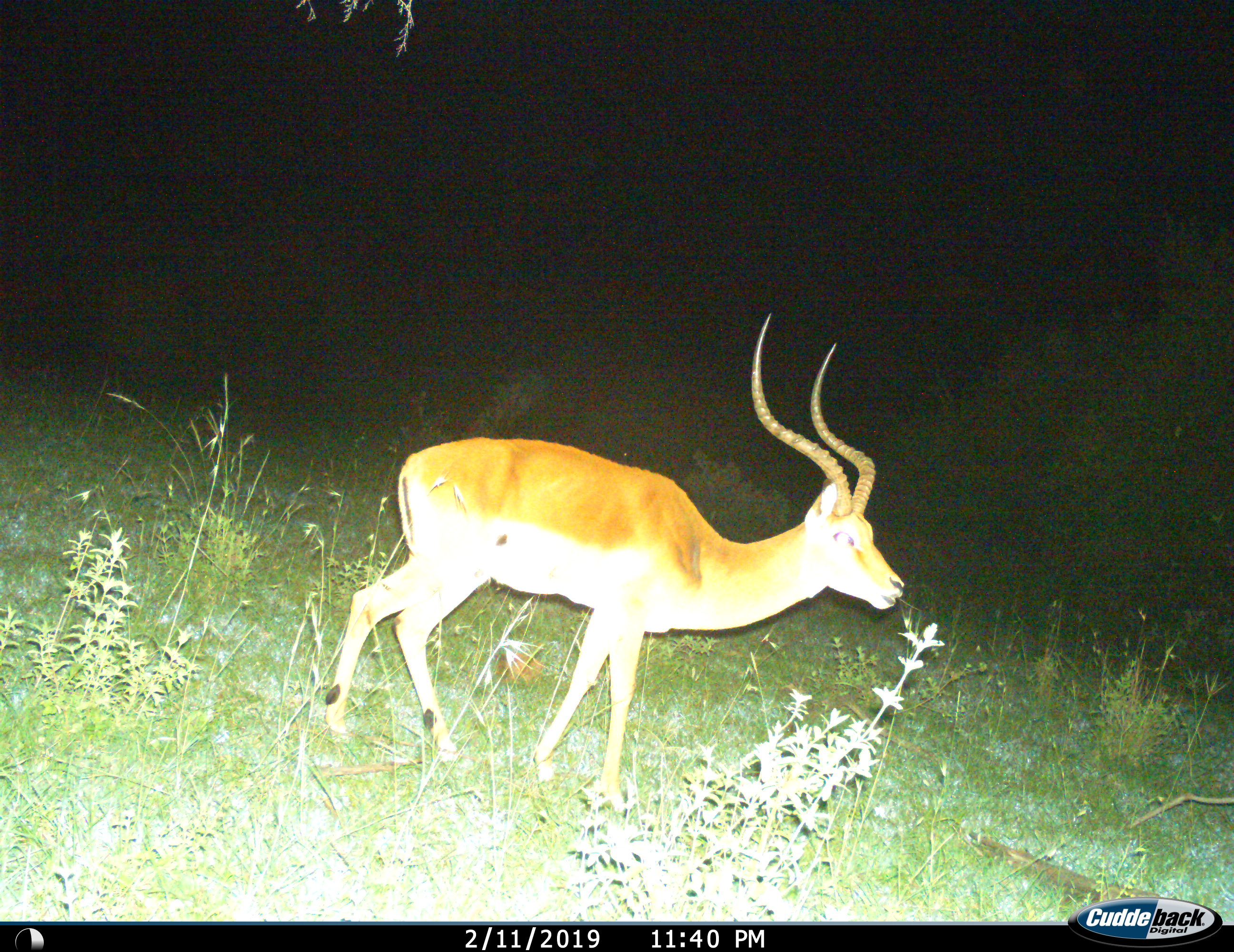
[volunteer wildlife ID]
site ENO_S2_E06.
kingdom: Animalia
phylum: Chordata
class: Mammalia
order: Artiodactyla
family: Bovidae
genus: Aepyceros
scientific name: Aepyceros melampus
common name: impala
Impala (Aepyceros melampus), count 1. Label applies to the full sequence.